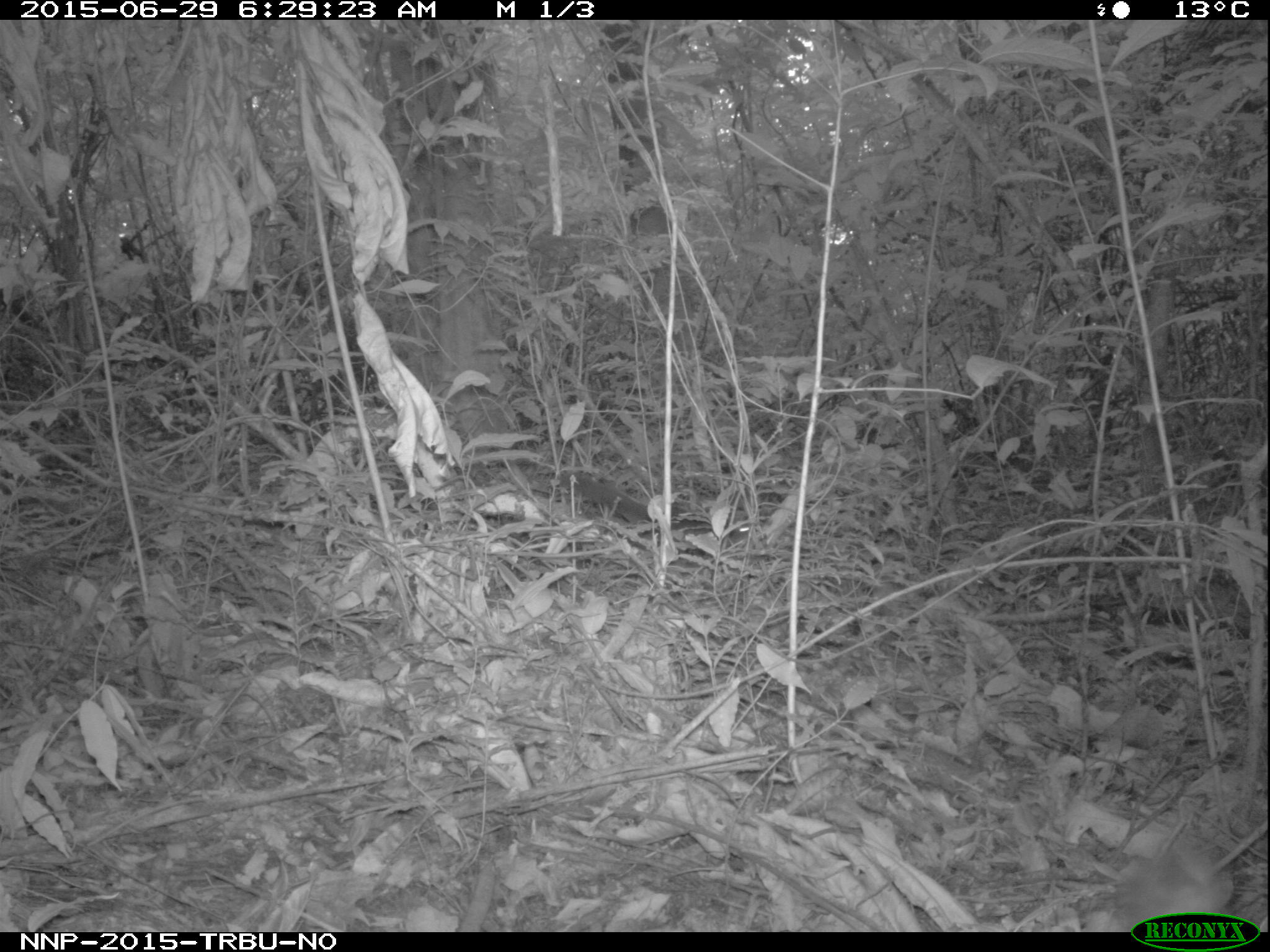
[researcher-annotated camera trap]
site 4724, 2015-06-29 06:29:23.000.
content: unidentified animal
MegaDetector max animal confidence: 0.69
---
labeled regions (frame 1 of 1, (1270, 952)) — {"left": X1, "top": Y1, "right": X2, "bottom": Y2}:
unidentifiable: {"left": 558, "top": 469, "right": 750, "bottom": 544}